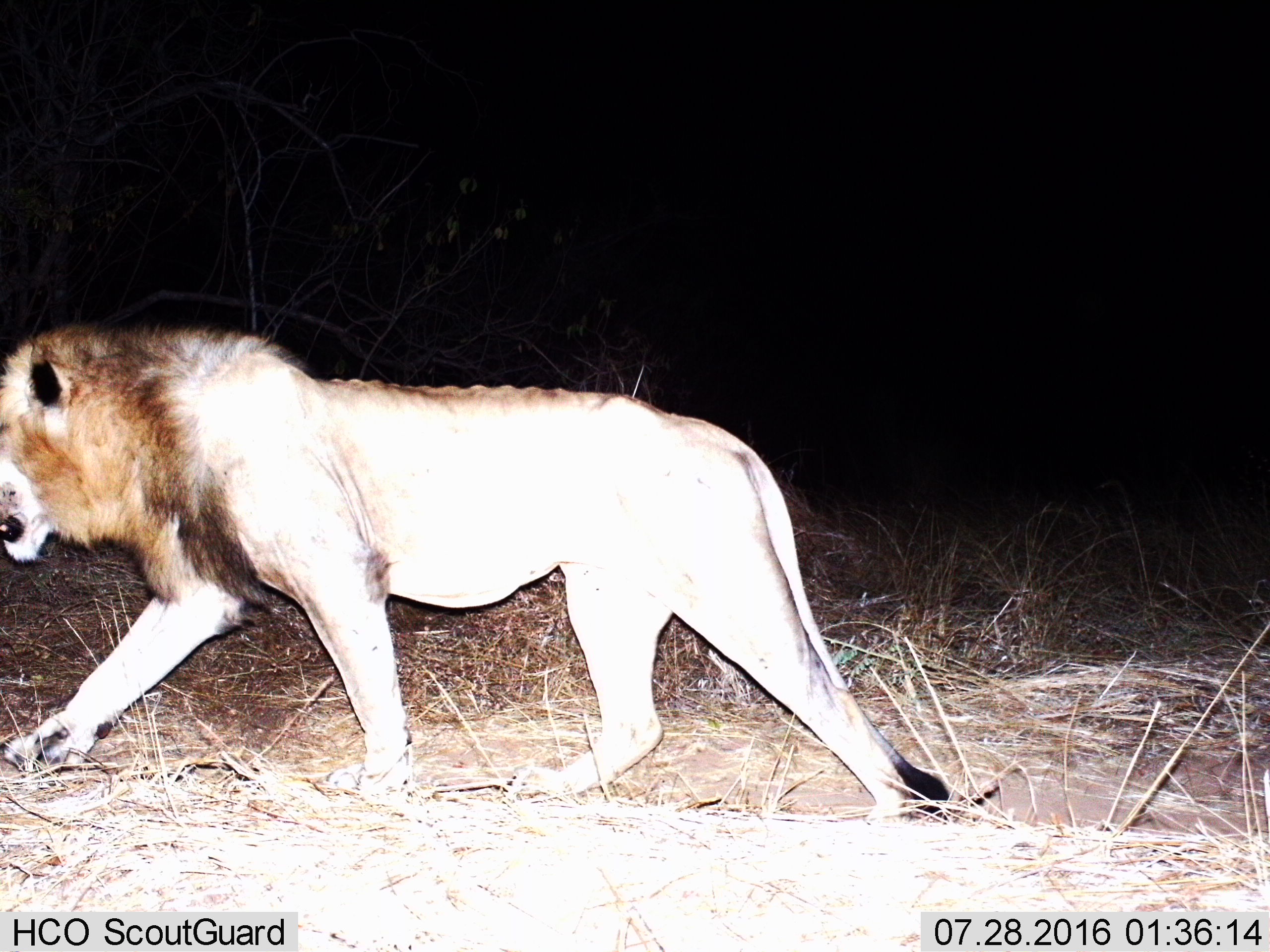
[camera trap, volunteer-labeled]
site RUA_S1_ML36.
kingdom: Animalia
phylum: Chordata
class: Mammalia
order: Carnivora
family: Felidae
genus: Panthera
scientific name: Panthera leo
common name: lion male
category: lionmale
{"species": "lionmale (lion male) (Panthera leo)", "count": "1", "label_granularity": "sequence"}